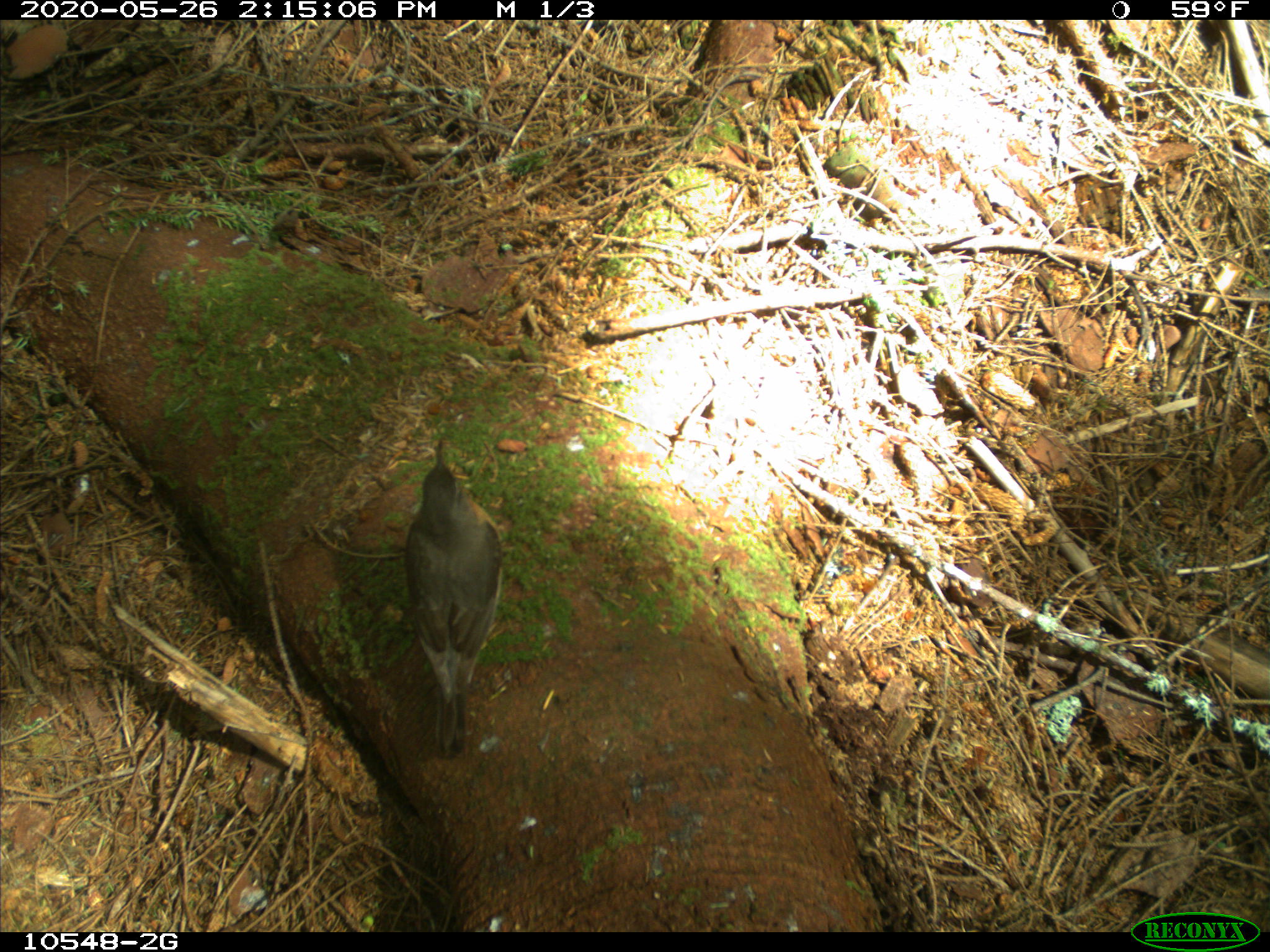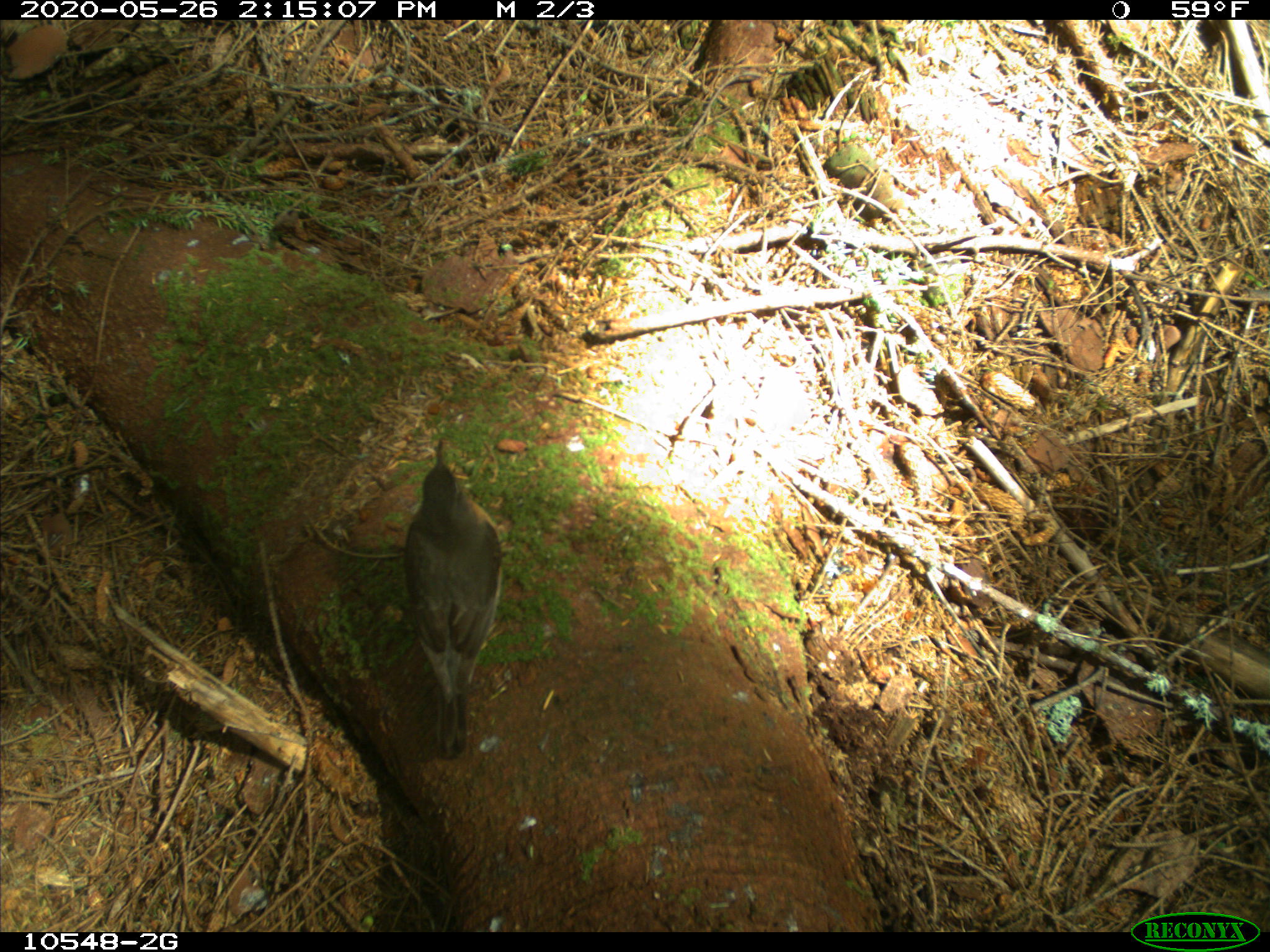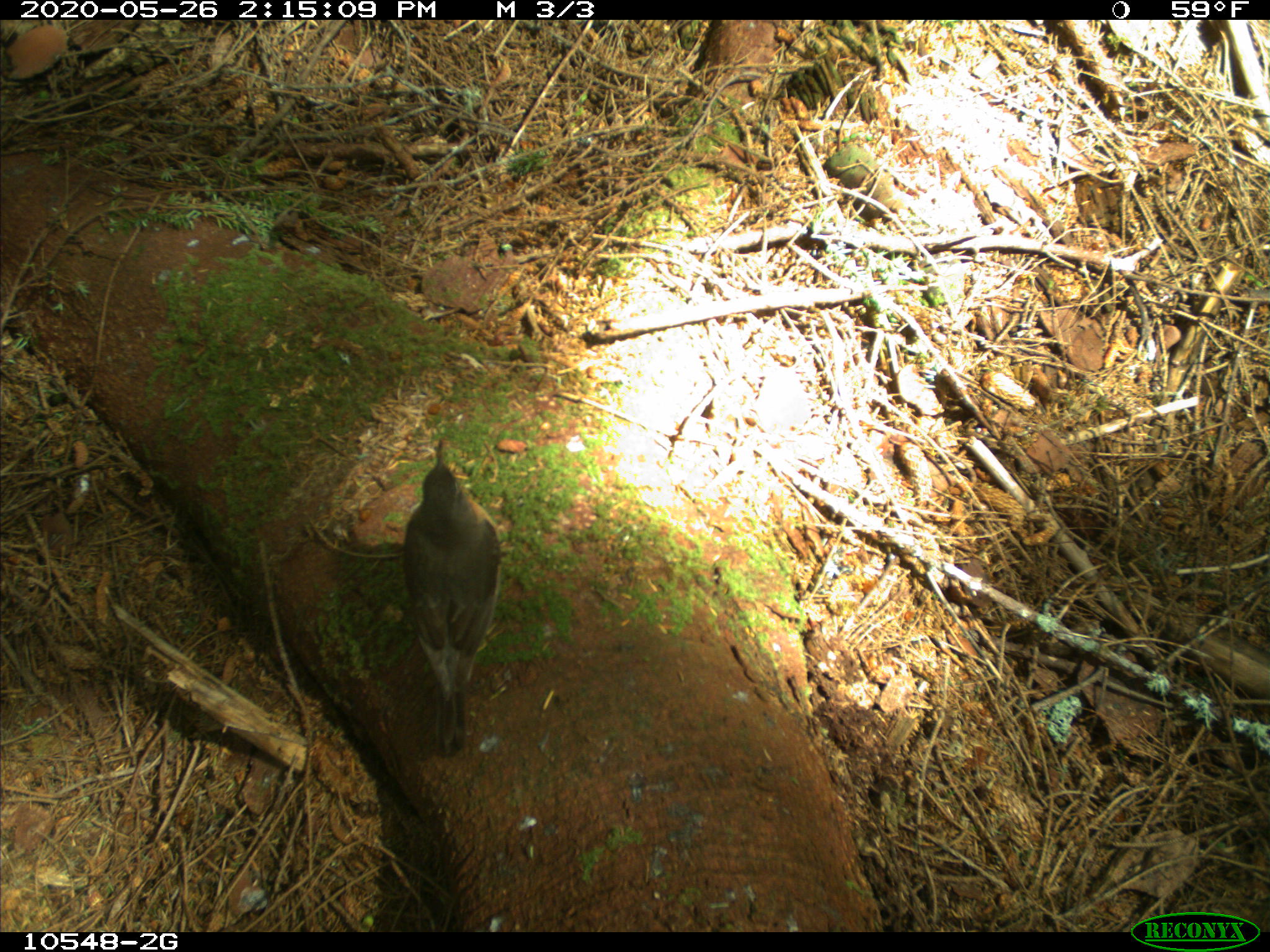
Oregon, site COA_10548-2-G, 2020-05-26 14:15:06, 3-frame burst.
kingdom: Animalia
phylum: Chordata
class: Aves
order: Passeriformes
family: Turdidae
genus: Turdus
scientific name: Turdus migratorius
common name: american robin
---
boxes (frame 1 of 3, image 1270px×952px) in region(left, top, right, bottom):
american robin: region(380, 401, 523, 777)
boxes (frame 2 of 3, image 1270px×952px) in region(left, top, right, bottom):
american robin: region(385, 408, 525, 776)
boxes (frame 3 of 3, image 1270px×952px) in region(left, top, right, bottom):
american robin: region(373, 402, 525, 777)